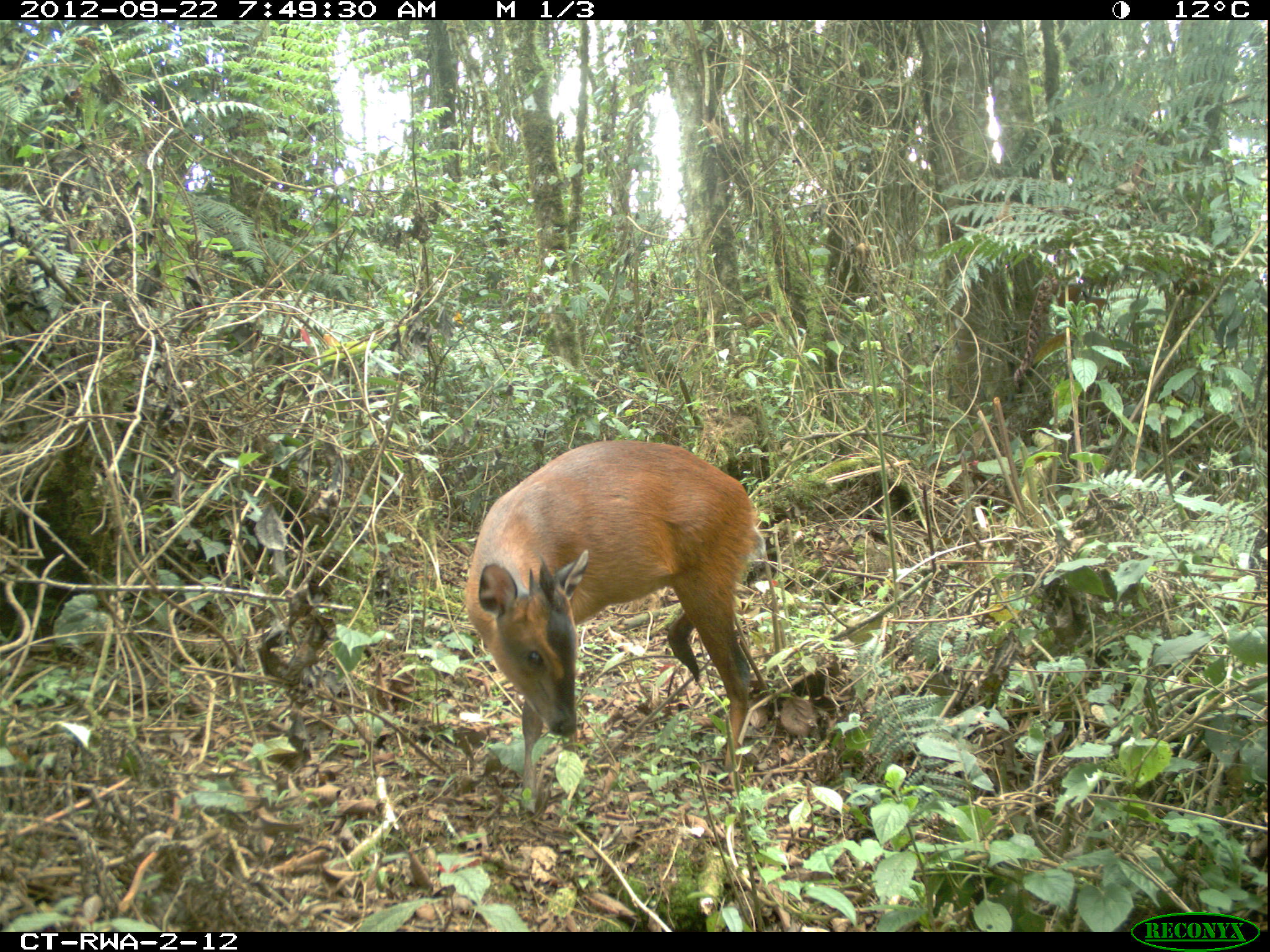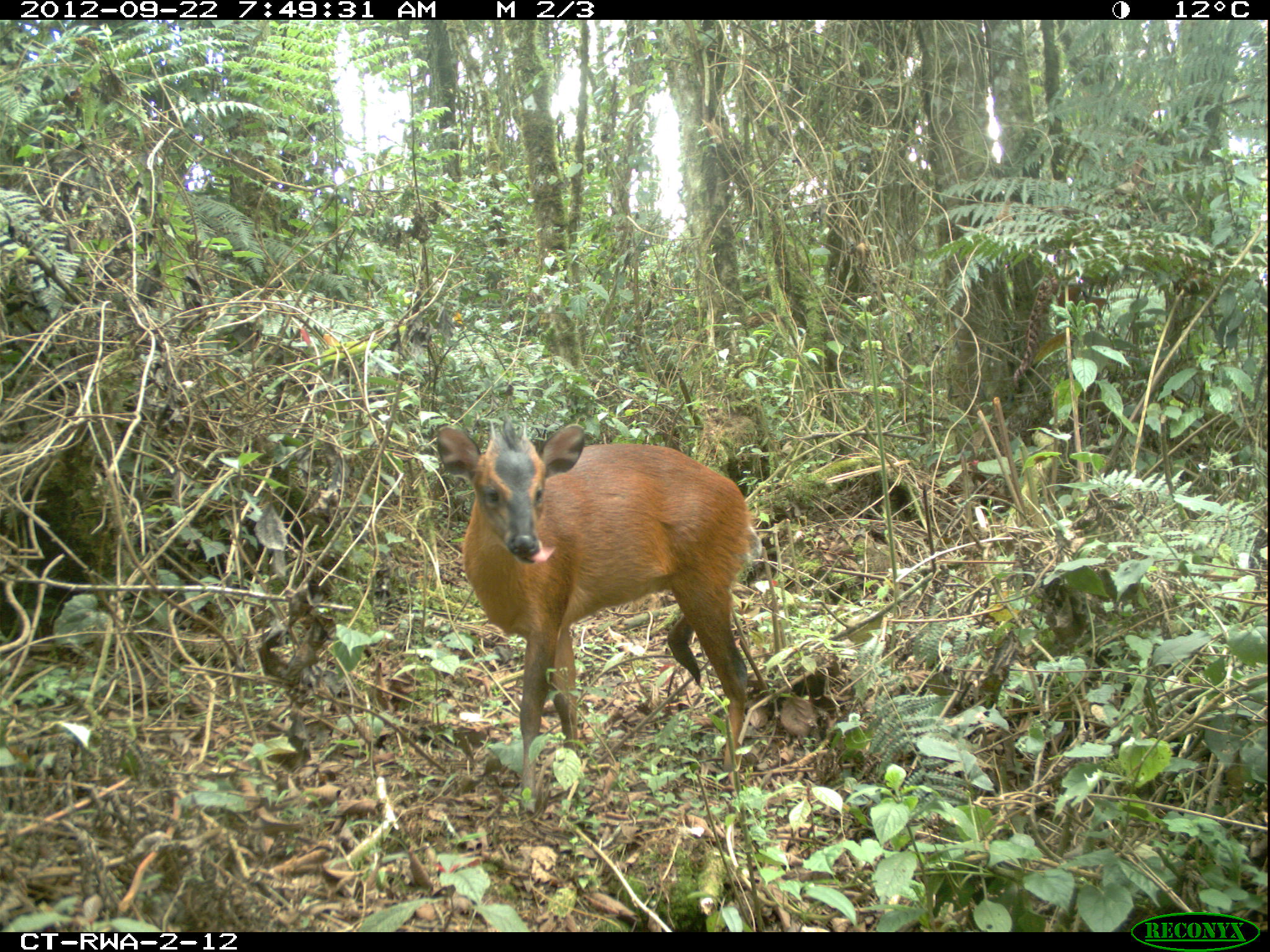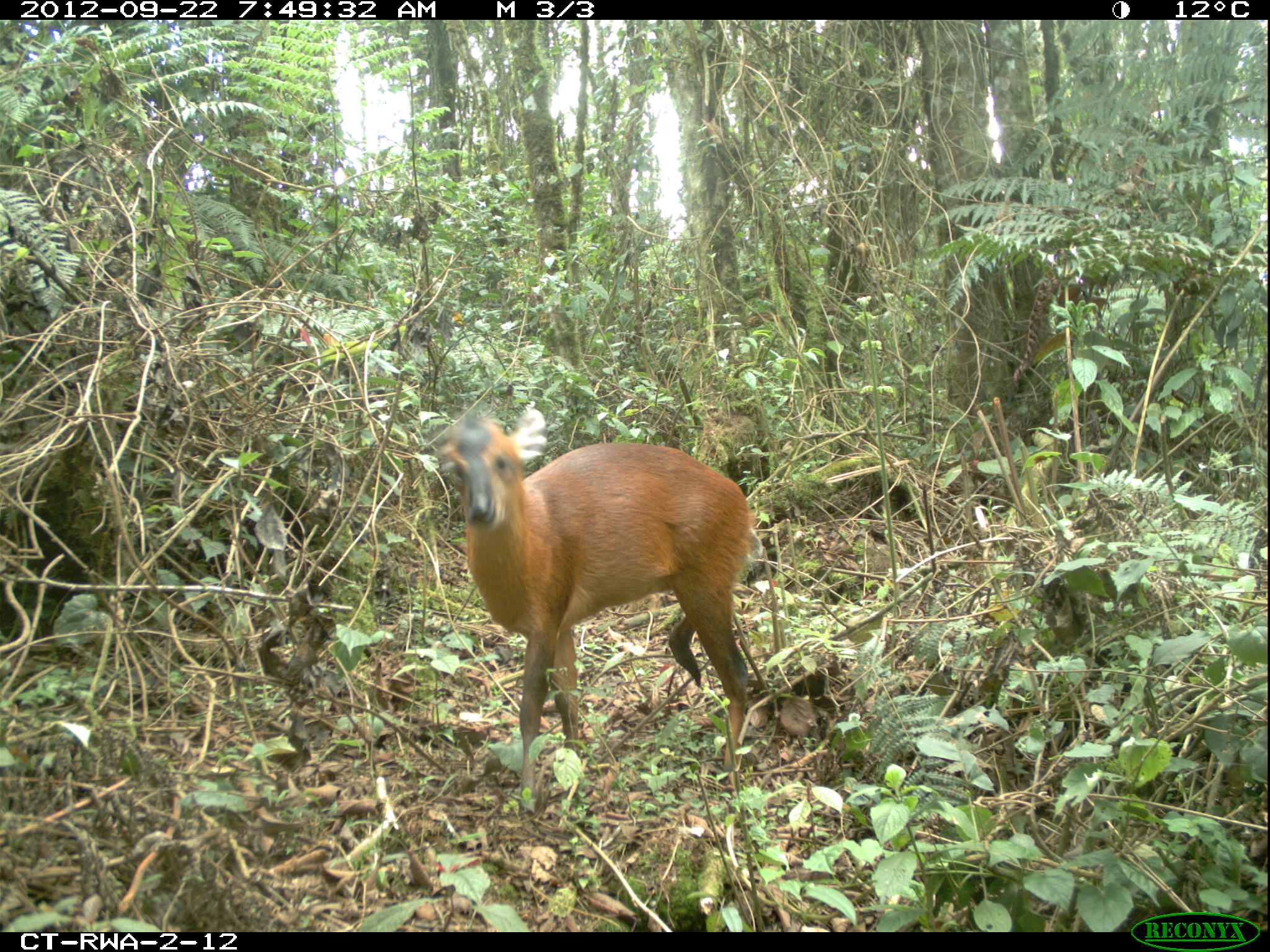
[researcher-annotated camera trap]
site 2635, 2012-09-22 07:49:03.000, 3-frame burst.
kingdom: Animalia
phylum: Chordata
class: Mammalia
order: Artiodactyla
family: Bovidae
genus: Cephalophus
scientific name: Cephalophus nigrifrons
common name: black-fronted duiker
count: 1